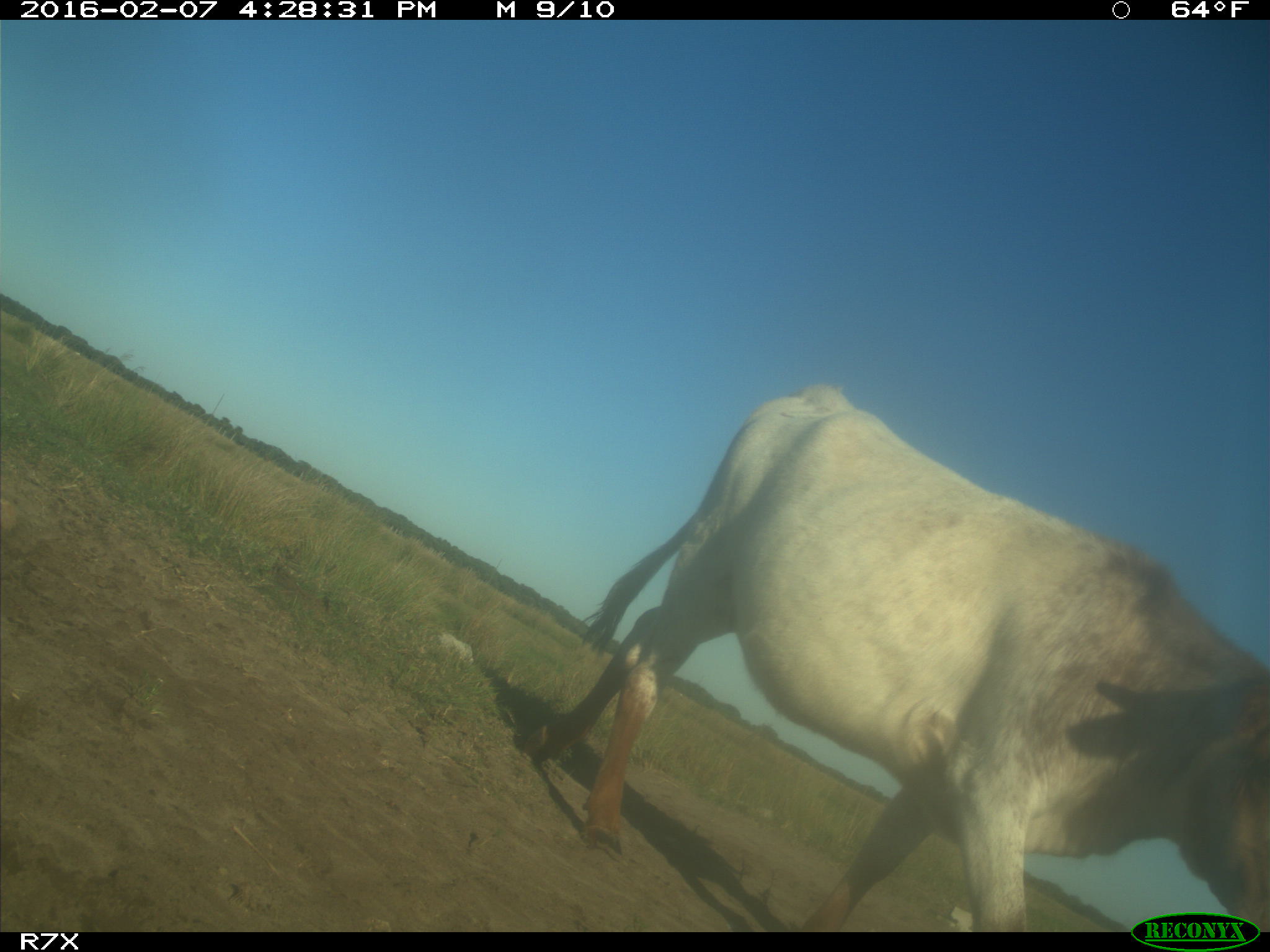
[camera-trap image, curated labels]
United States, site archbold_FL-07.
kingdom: Animalia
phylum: Chordata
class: Mammalia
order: Artiodactyla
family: Bovidae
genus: Bos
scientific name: Bos taurus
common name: domestic cow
Bos taurus (domestic cow).